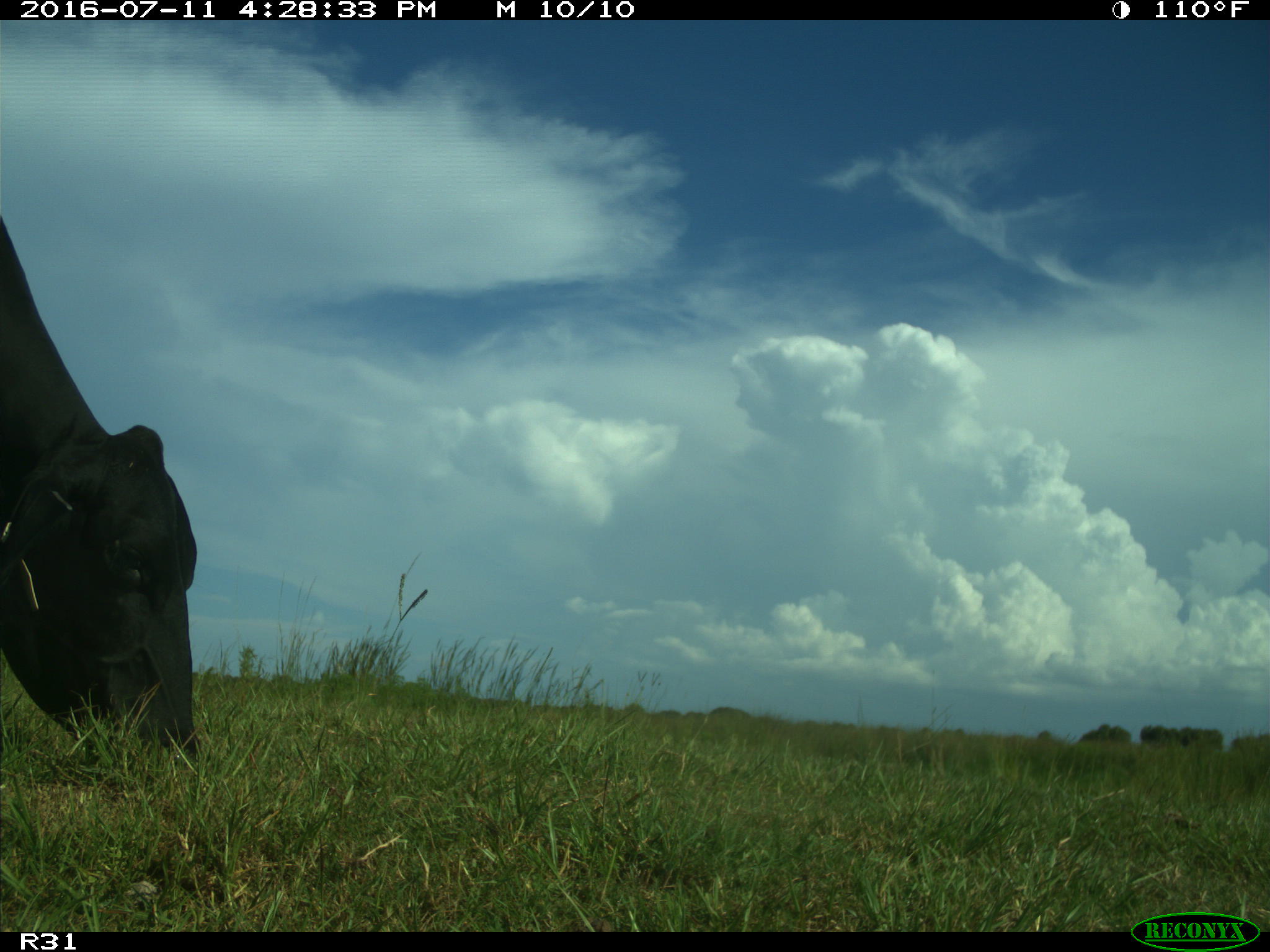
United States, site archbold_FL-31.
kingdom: Animalia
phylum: Chordata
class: Mammalia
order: Artiodactyla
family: Bovidae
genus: Bos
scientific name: Bos taurus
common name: domestic cow